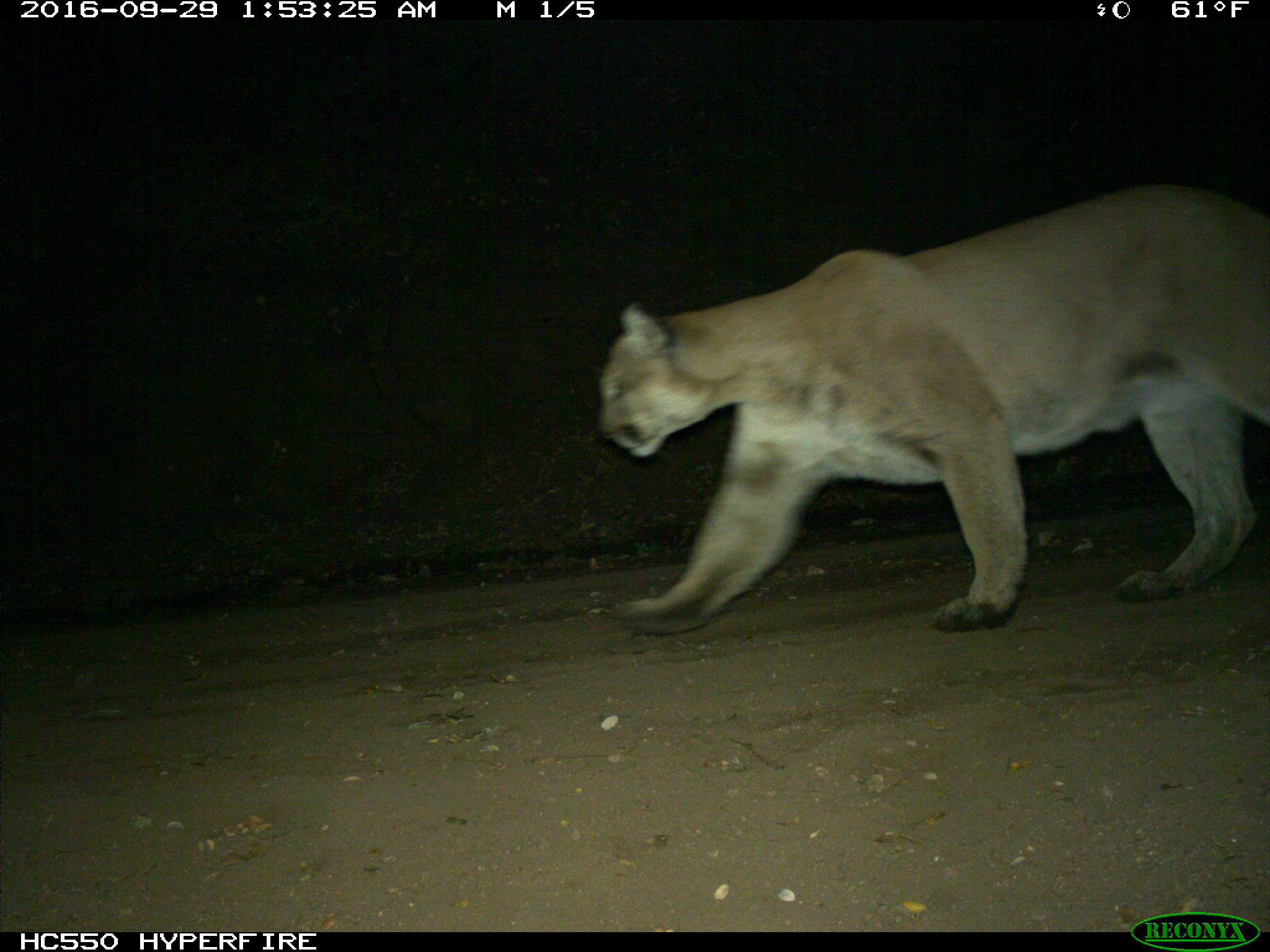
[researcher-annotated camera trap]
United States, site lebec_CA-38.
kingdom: Animalia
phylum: Chordata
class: Mammalia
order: Carnivora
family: Felidae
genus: Puma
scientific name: Puma concolor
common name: mountain lion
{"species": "Puma concolor (mountain lion)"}